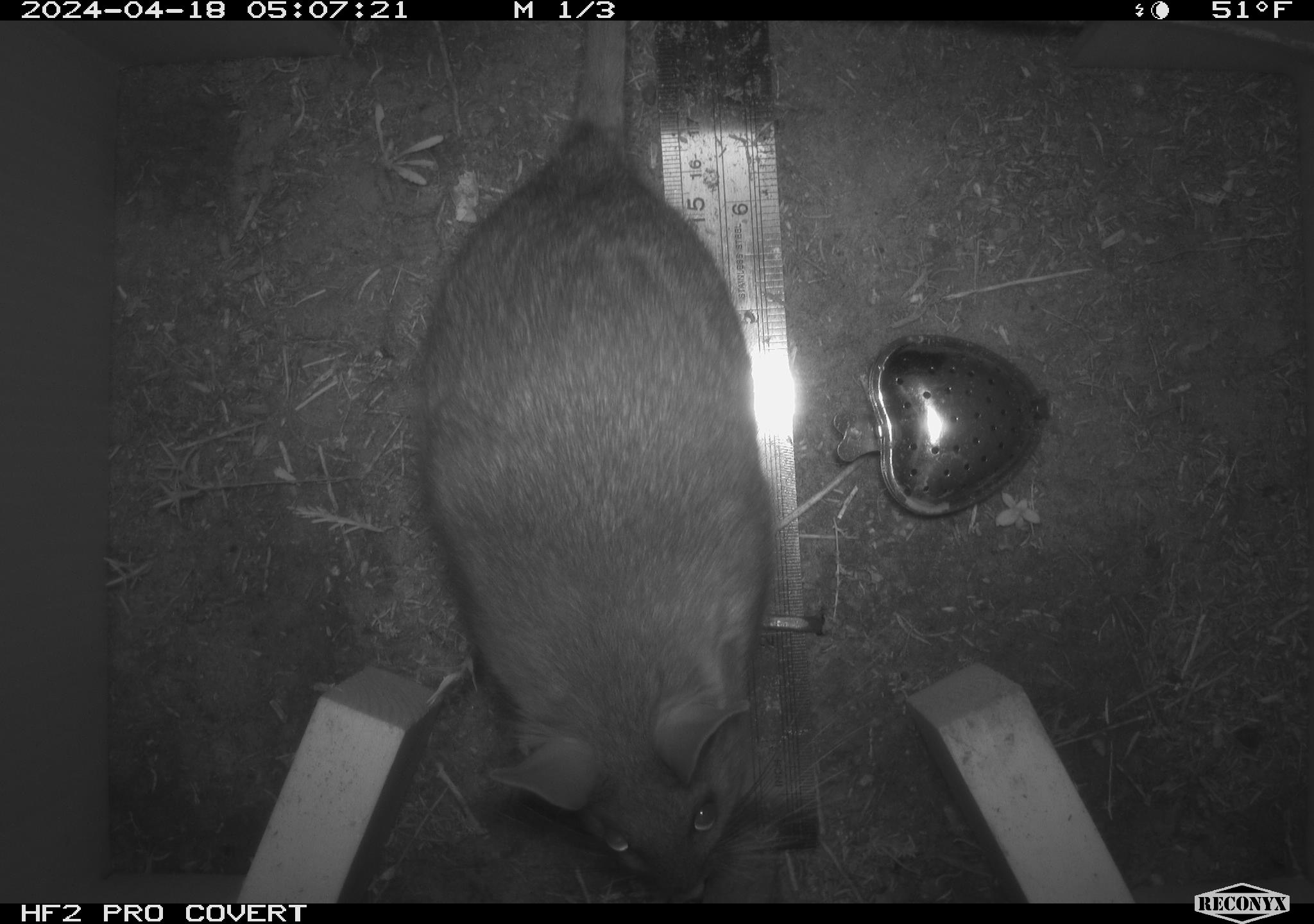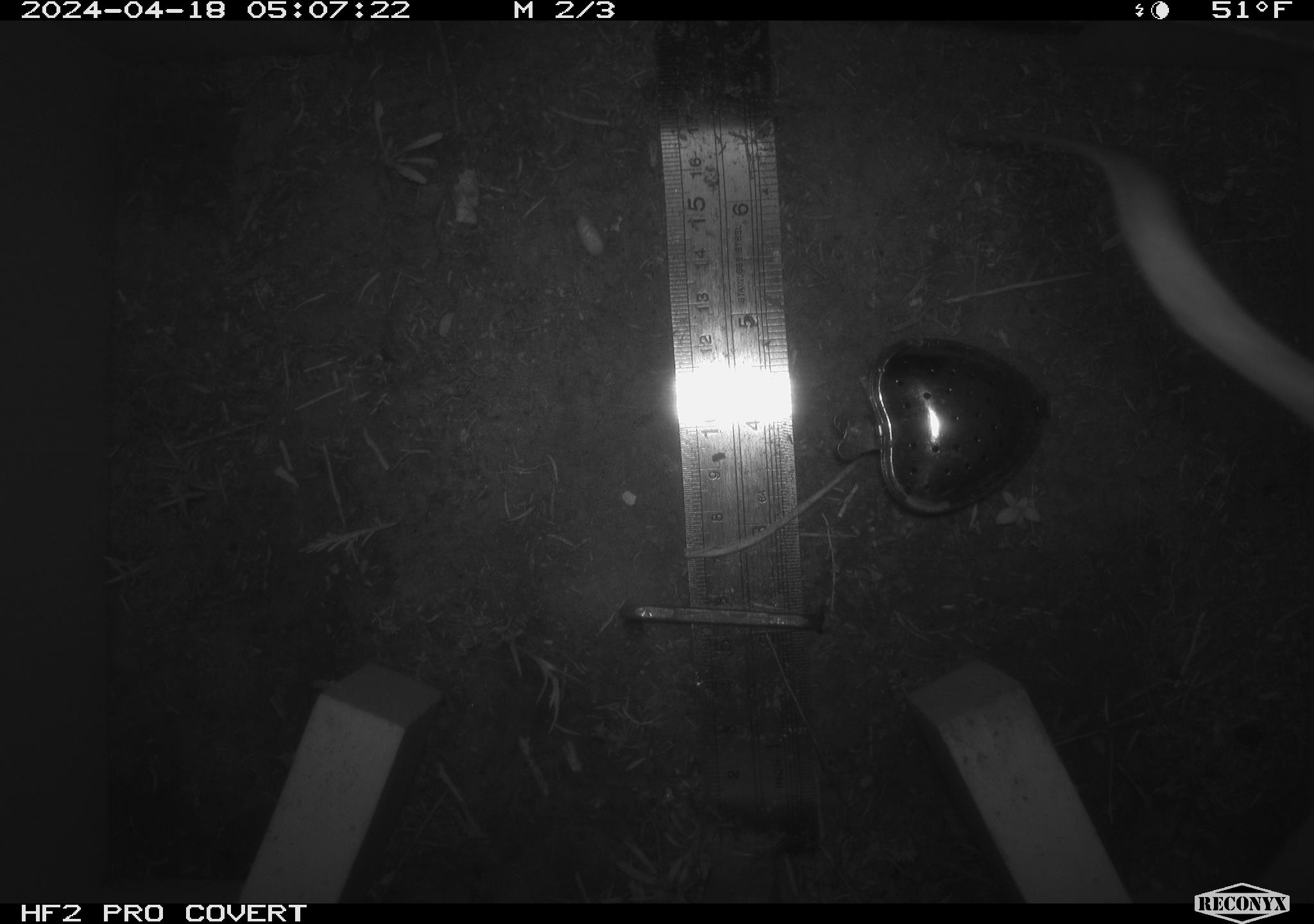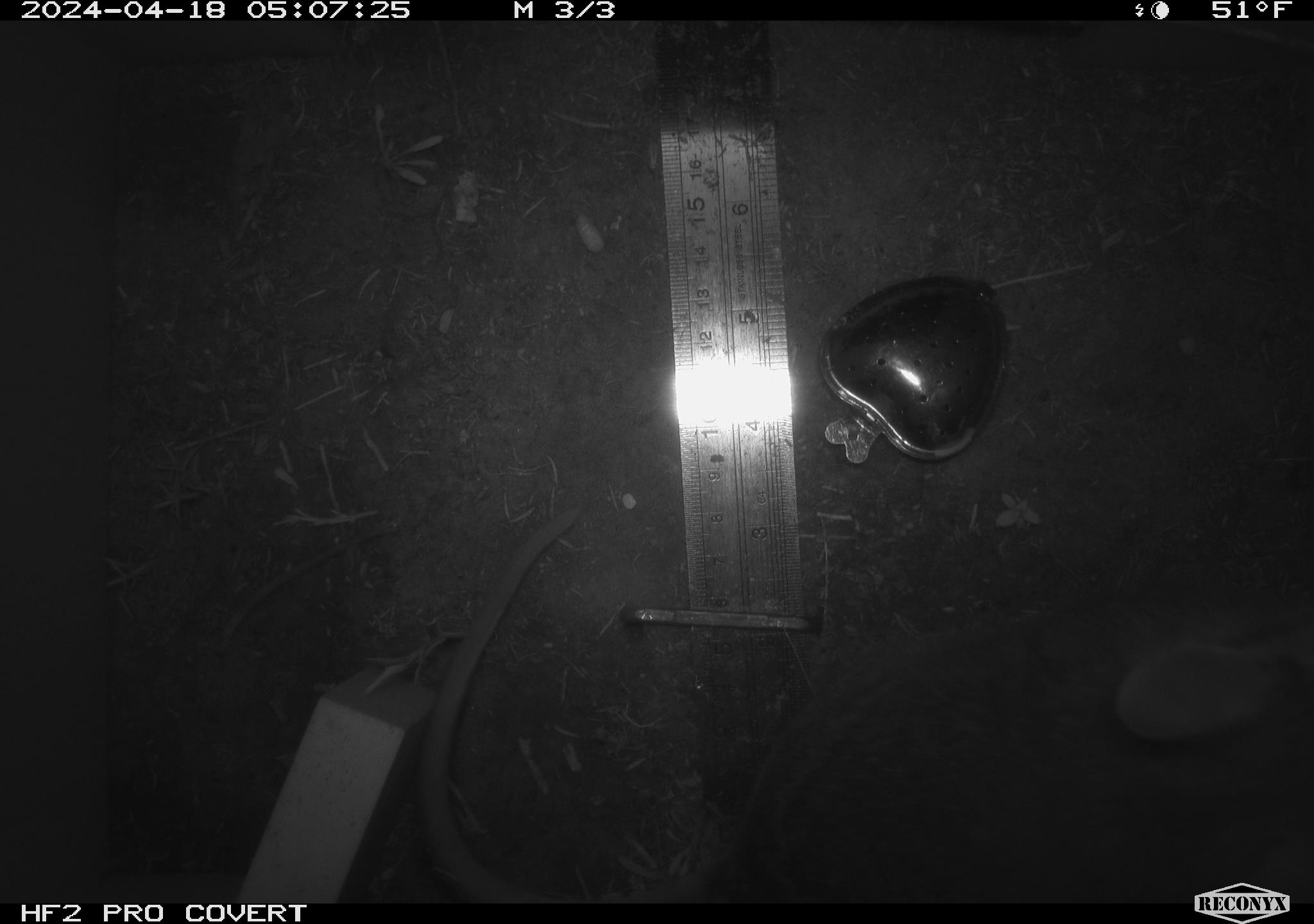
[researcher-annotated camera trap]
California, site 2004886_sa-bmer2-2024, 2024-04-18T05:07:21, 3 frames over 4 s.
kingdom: Animalia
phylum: Chordata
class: Mammalia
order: Rodentia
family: Muridae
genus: Rattus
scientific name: Rattus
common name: rat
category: rattus species